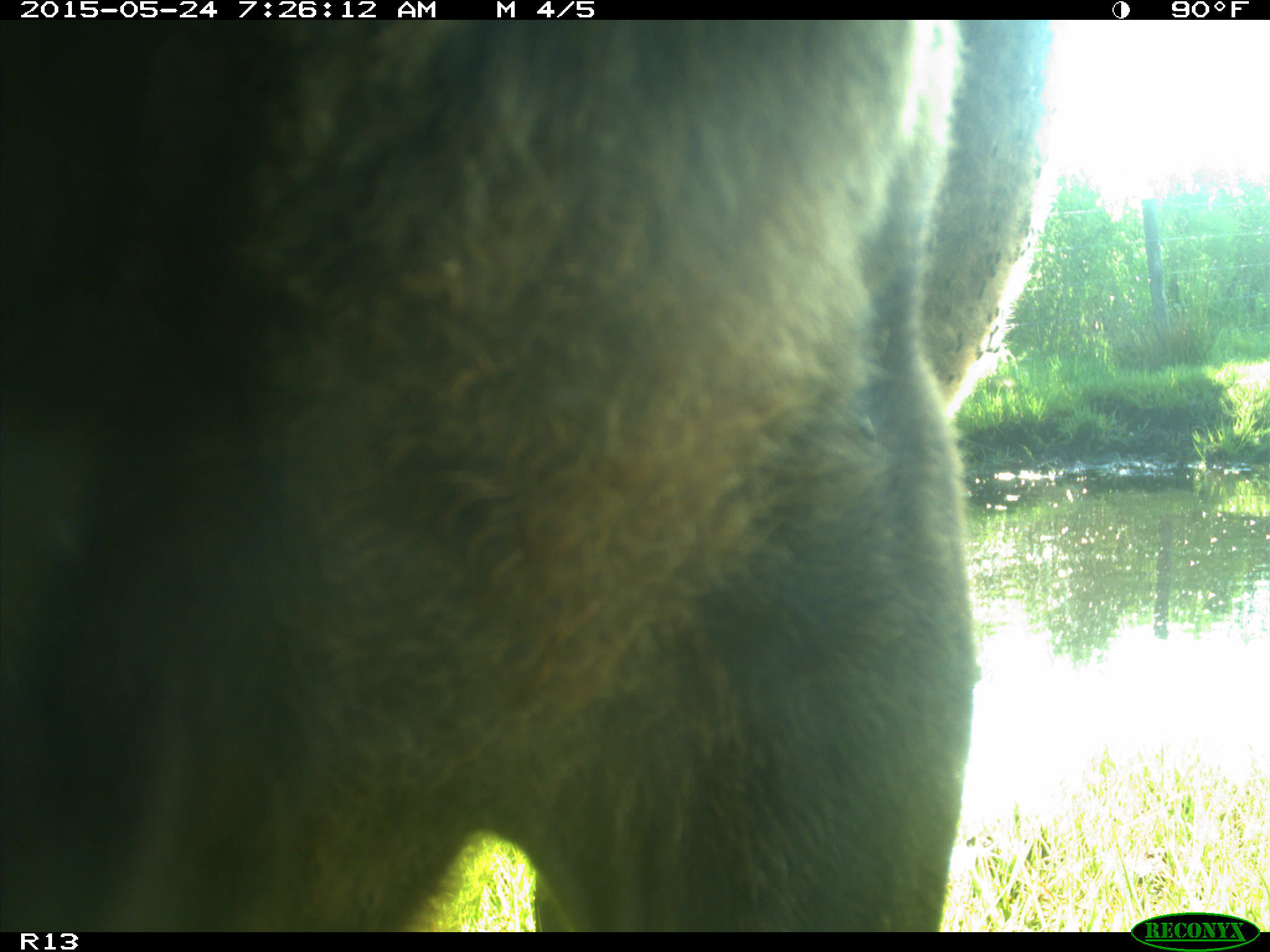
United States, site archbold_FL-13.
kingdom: Animalia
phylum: Chordata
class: Mammalia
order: Artiodactyla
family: Bovidae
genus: Bos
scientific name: Bos taurus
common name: domestic cow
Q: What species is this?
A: Bos taurus (domestic cow).